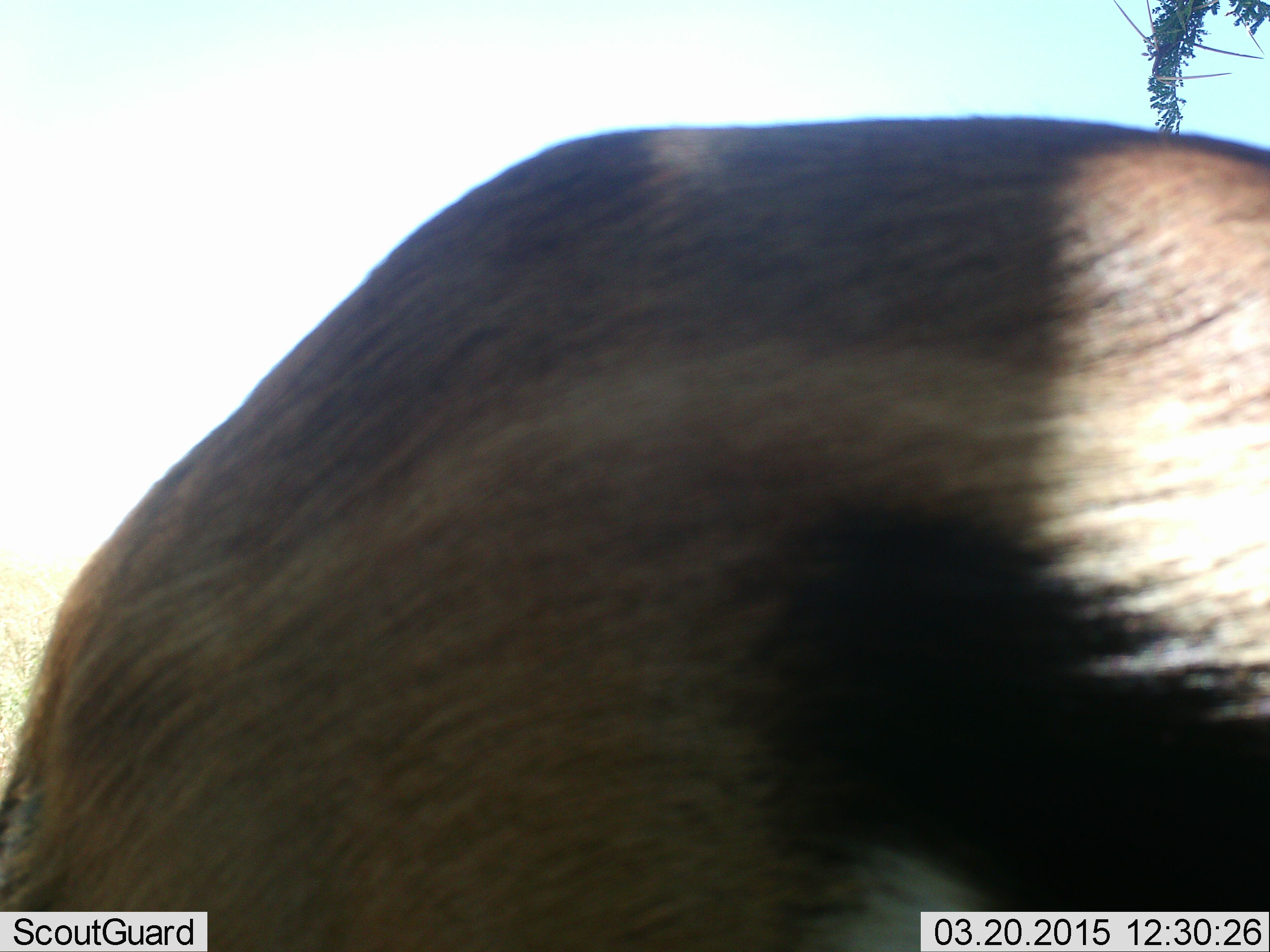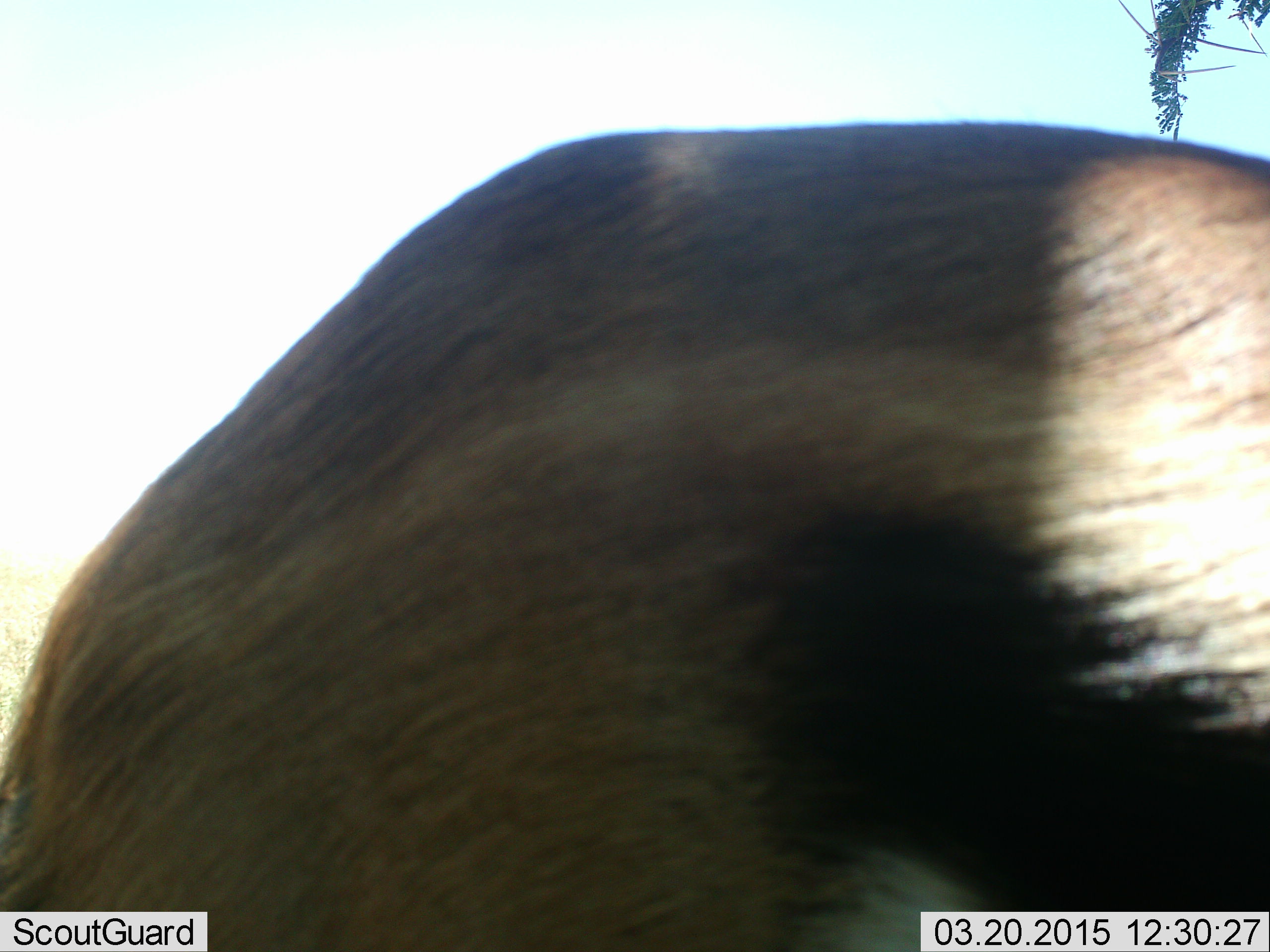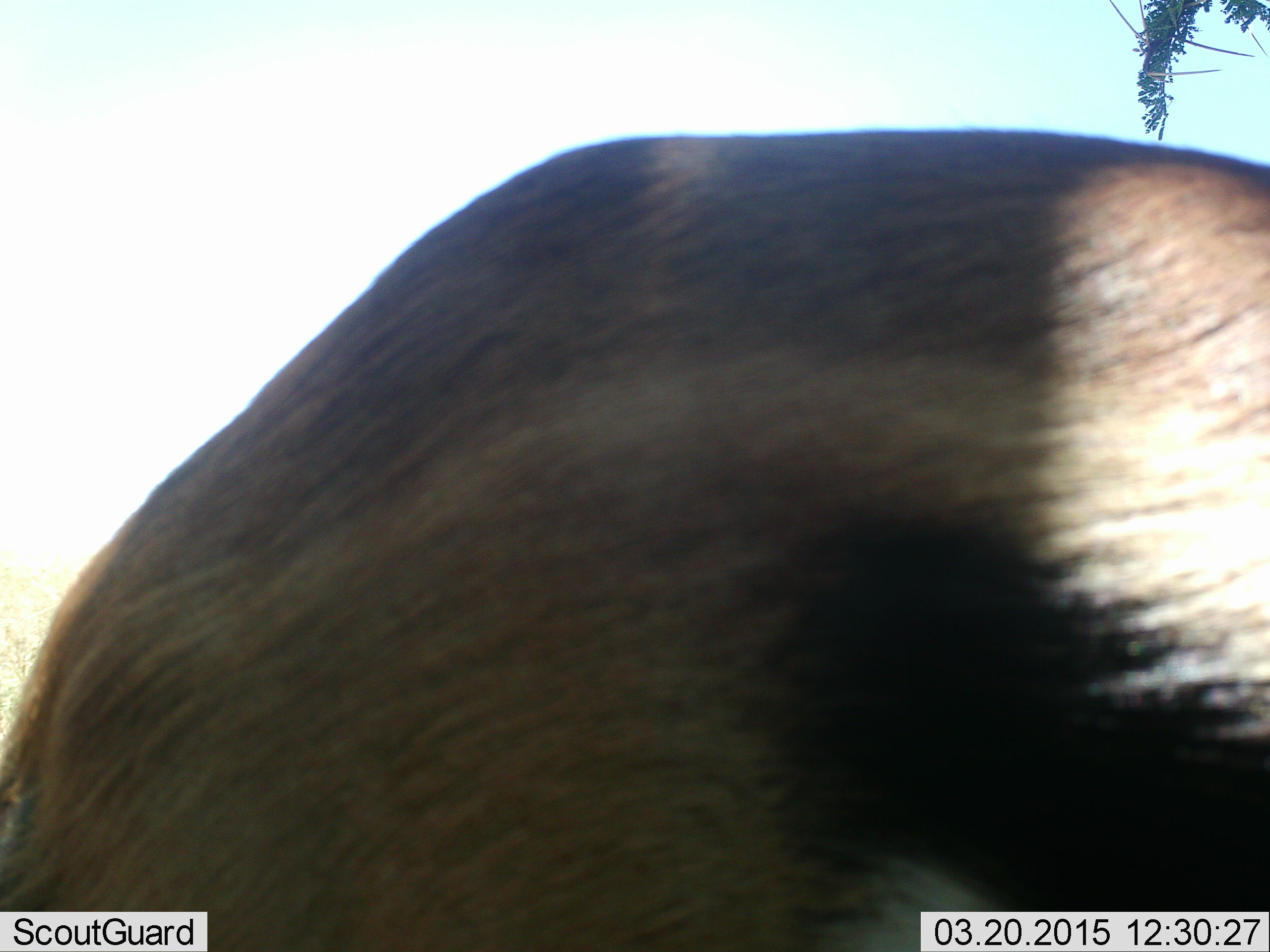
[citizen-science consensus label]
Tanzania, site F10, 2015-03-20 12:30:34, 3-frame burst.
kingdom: Animalia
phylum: Chordata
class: Mammalia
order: Artiodactyla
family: Bovidae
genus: Eudorcas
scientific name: Eudorcas thomsonii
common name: thomson's gazelle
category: gazellethomsons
Gazellethomsons (thomson's gazelle) (Eudorcas thomsonii), count 1. Behavior (volunteer vote fractions): standing 90%, resting 0%, moving 10%, interacting 0%. Young present (vote fraction): 0%. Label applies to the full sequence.